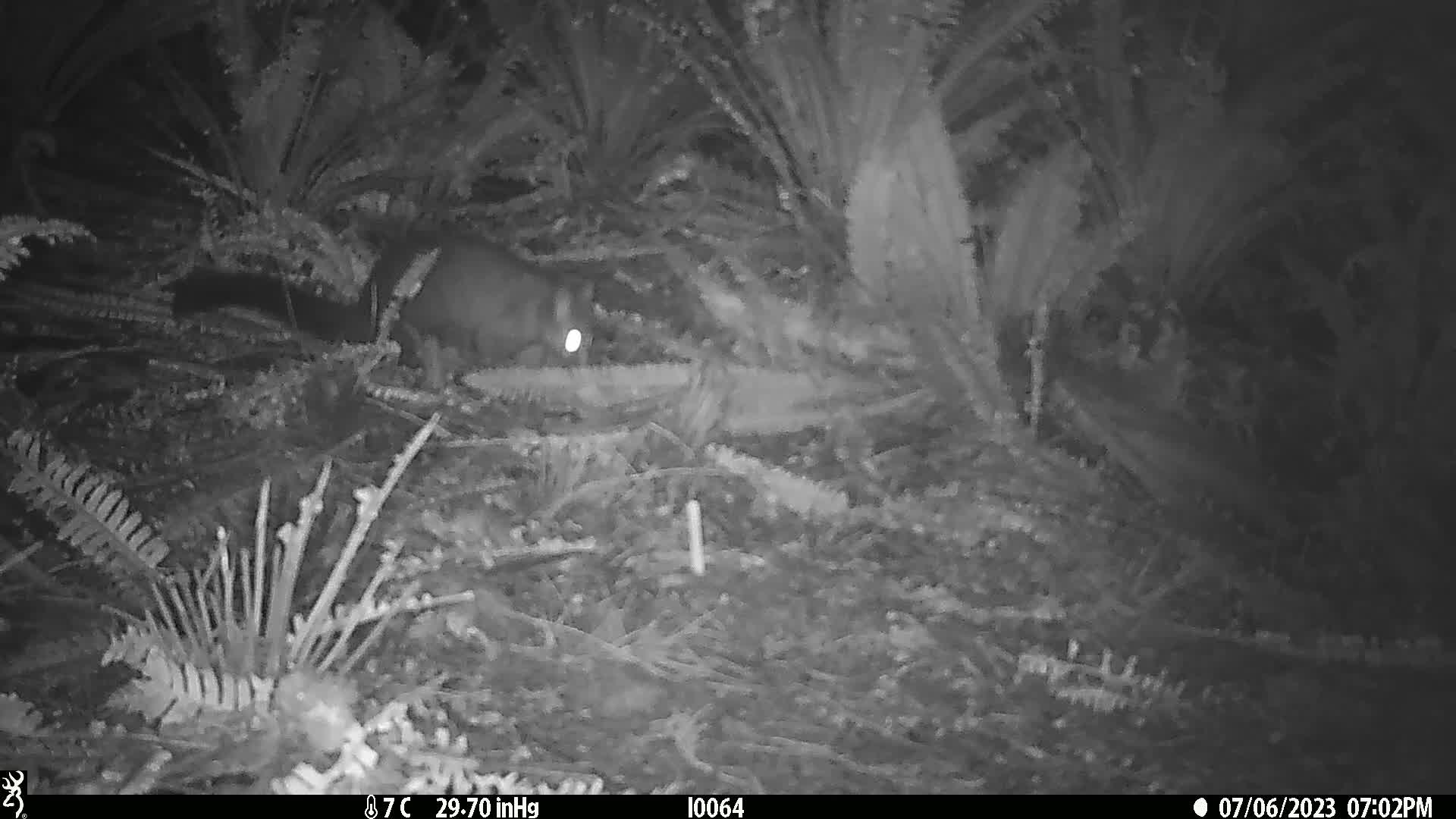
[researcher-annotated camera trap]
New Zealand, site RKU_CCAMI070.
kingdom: Animalia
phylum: Chordata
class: Mammalia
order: Diprotodontia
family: Phalangeridae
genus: Trichosurus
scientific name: Trichosurus vulpecula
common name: common brushtail possum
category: possum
Possum (common brushtail possum) (Trichosurus vulpecula).